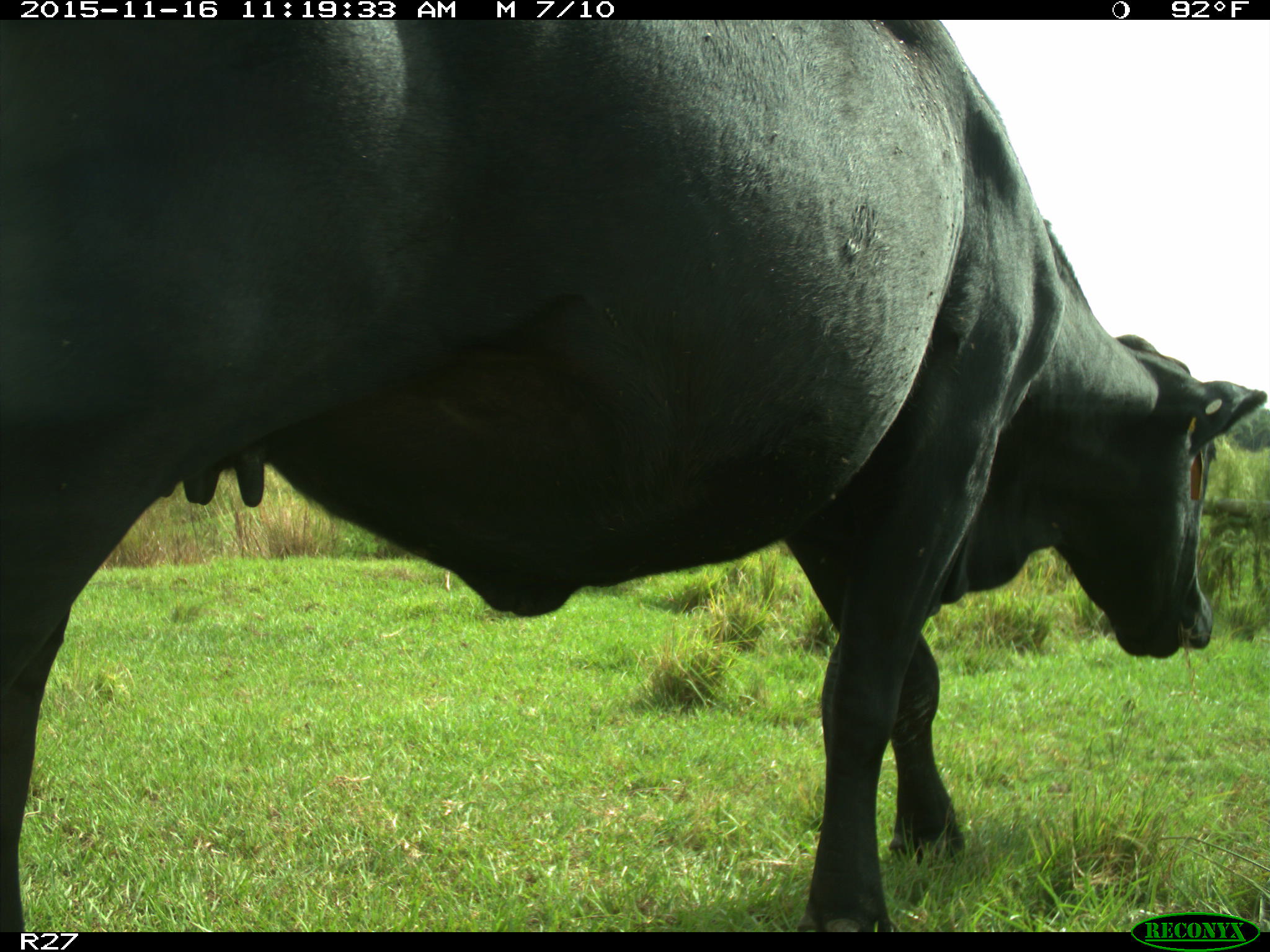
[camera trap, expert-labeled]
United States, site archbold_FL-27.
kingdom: Animalia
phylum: Chordata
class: Mammalia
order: Artiodactyla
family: Bovidae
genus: Bos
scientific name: Bos taurus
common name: domestic cow